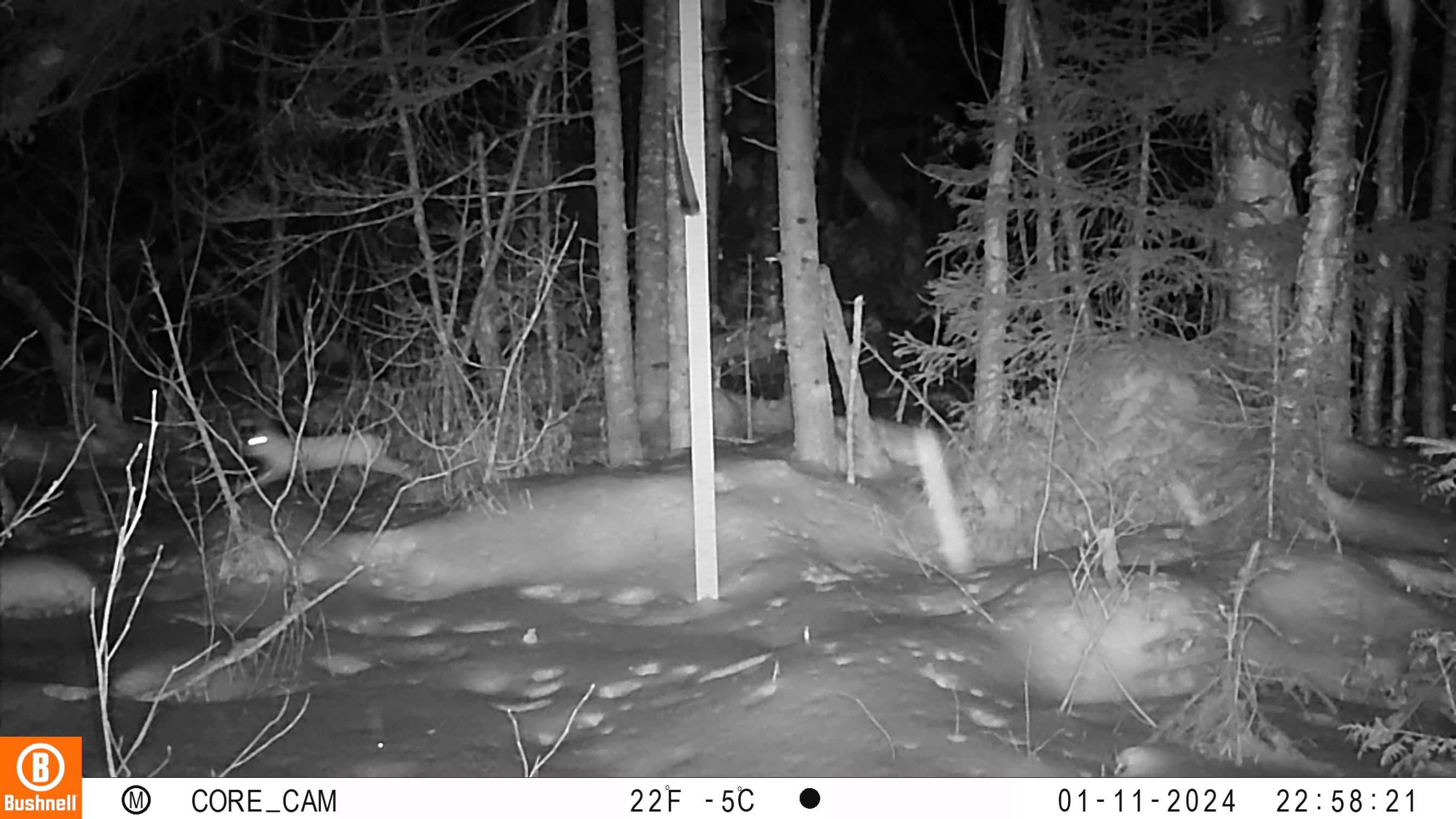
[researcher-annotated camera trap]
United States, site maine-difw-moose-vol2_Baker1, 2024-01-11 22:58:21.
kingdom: Animalia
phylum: Chordata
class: Mammalia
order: Lagomorpha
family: Leporidae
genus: Lepus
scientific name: Lepus americanus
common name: snowshoe hare